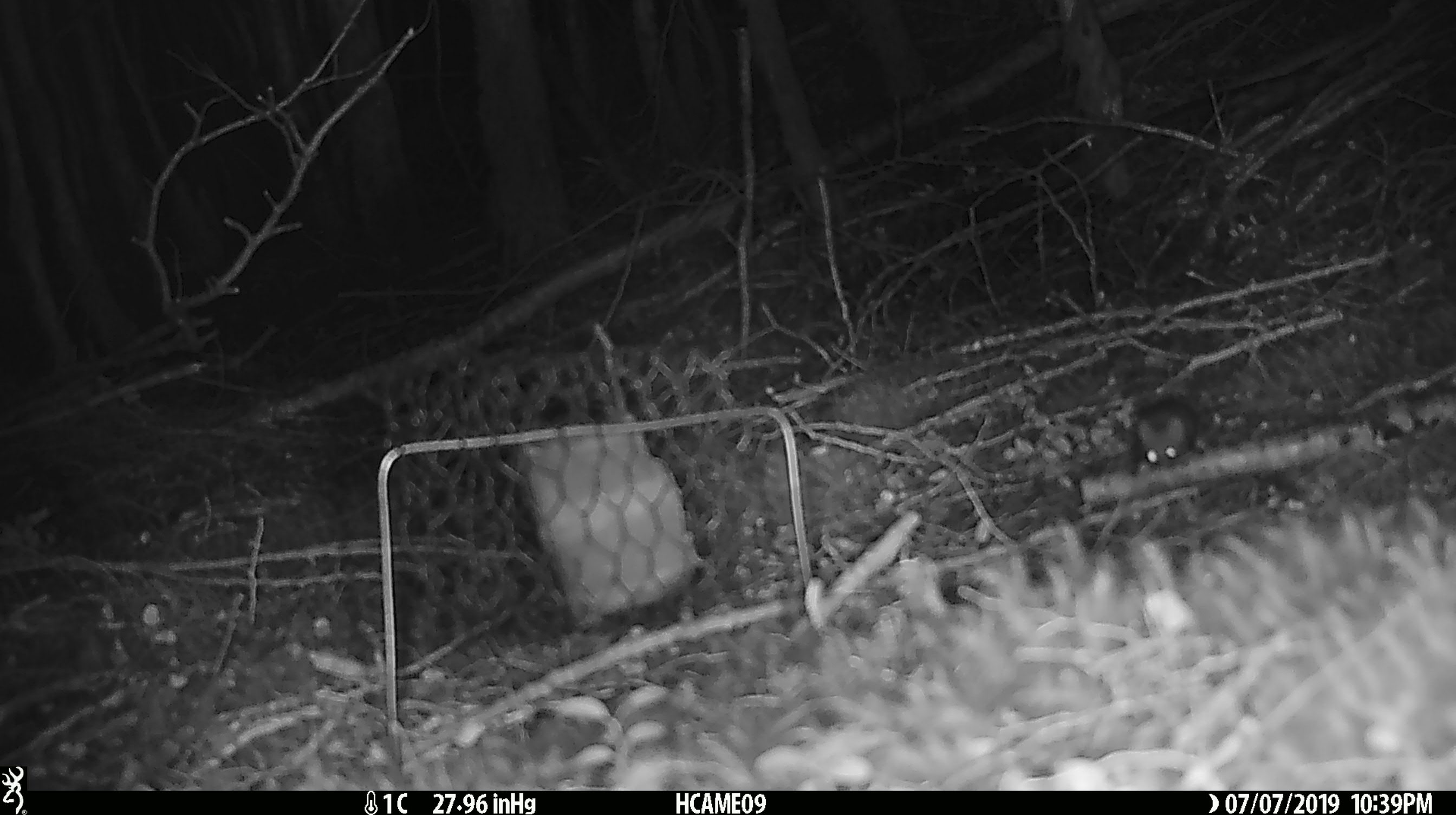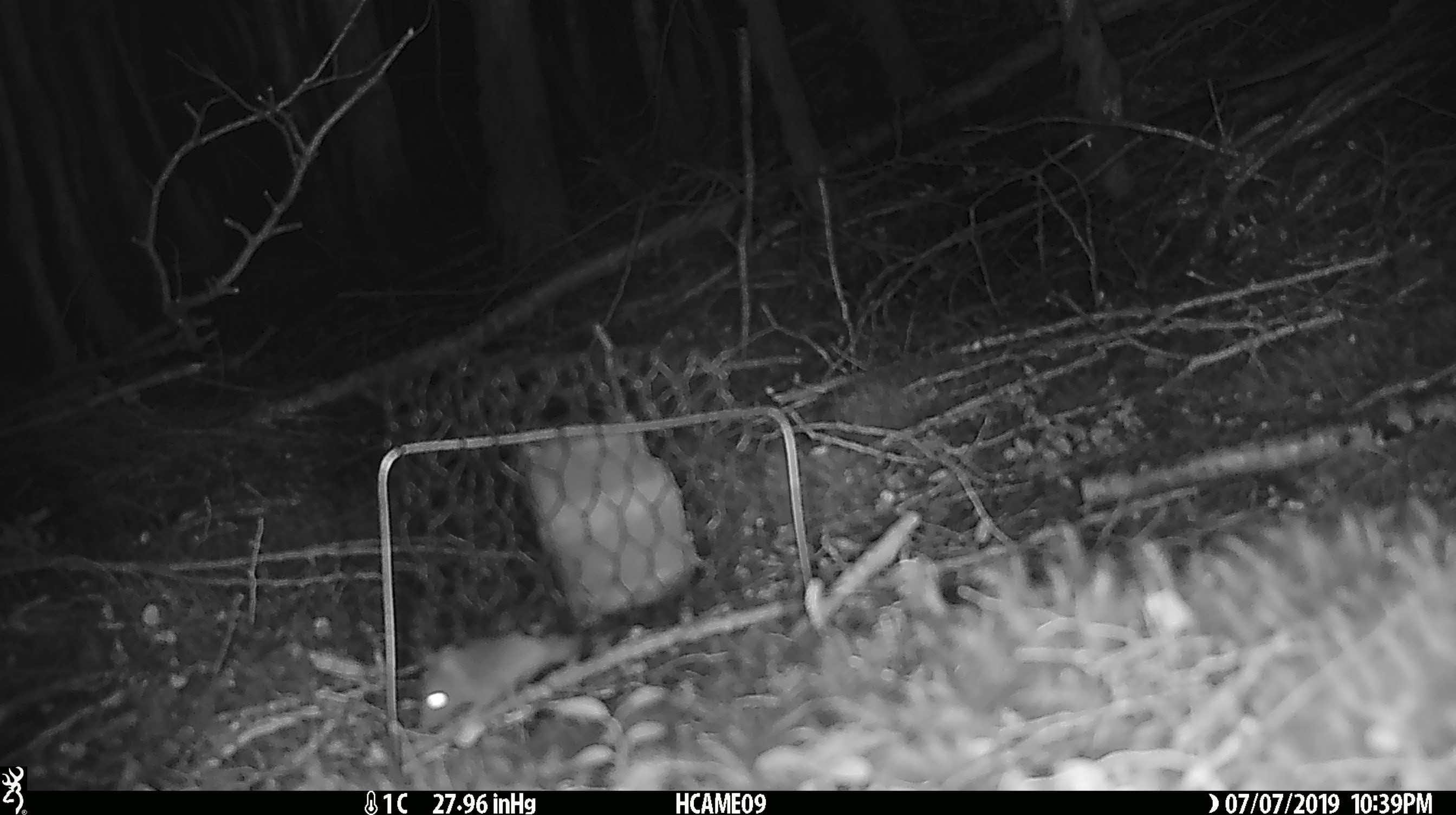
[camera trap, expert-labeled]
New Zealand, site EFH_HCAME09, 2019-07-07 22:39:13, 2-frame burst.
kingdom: Animalia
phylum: Chordata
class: Mammalia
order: Rodentia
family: Muridae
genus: Mus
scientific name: Mus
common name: mouse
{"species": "mouse (Mus)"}